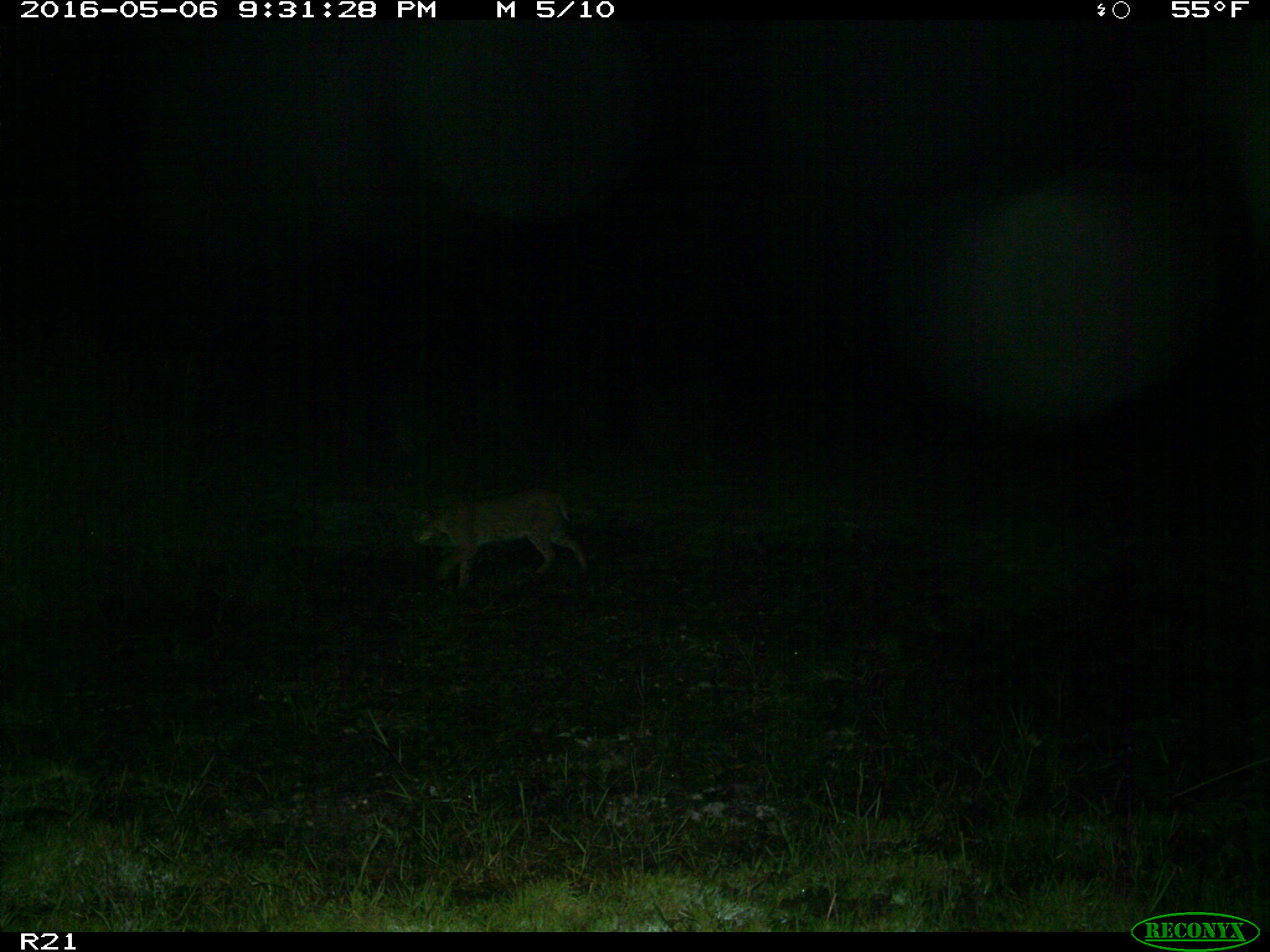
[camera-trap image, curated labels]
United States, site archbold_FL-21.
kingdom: Animalia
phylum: Chordata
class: Mammalia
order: Carnivora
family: Felidae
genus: Lynx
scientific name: Lynx rufus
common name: bobcat